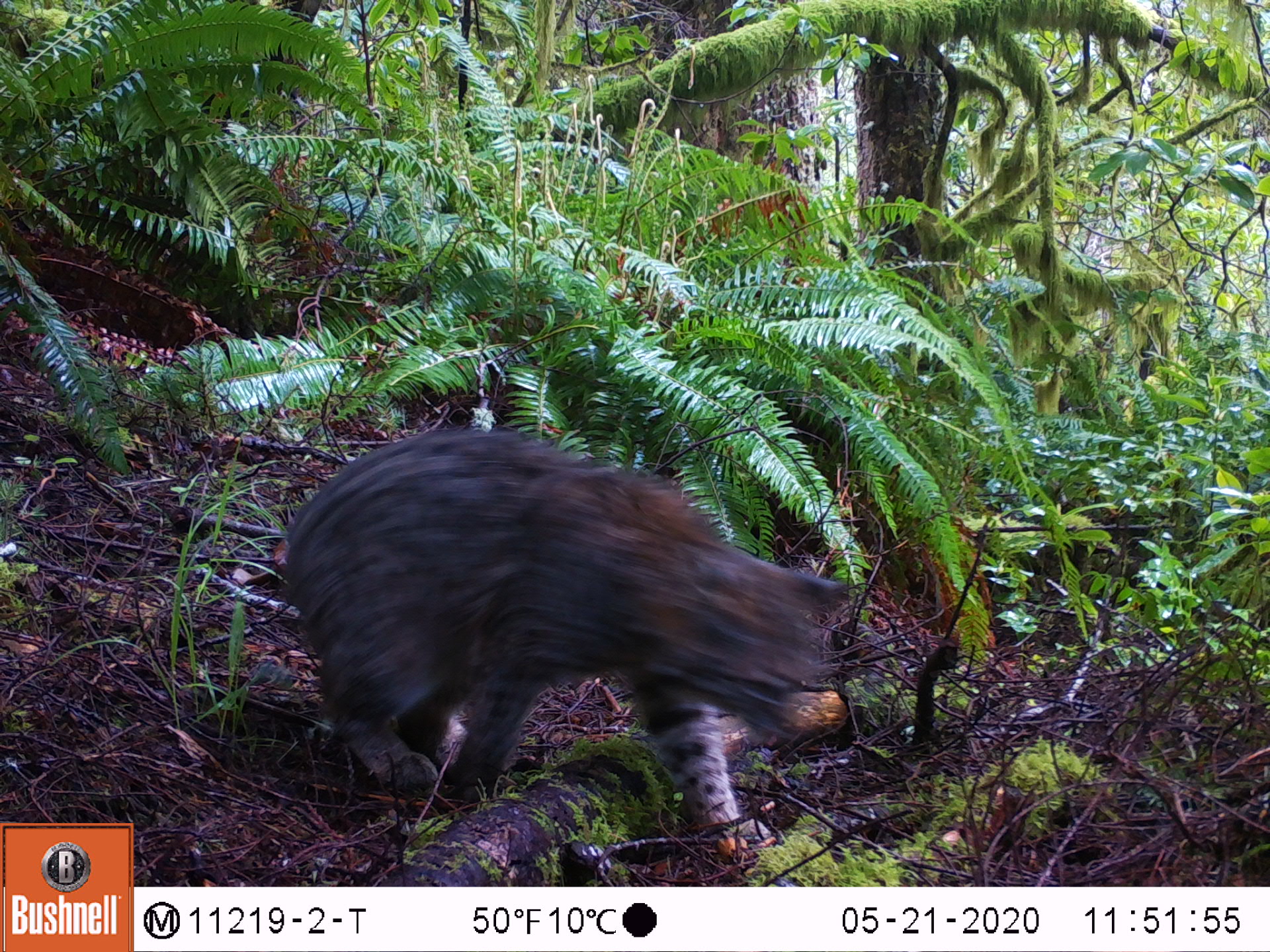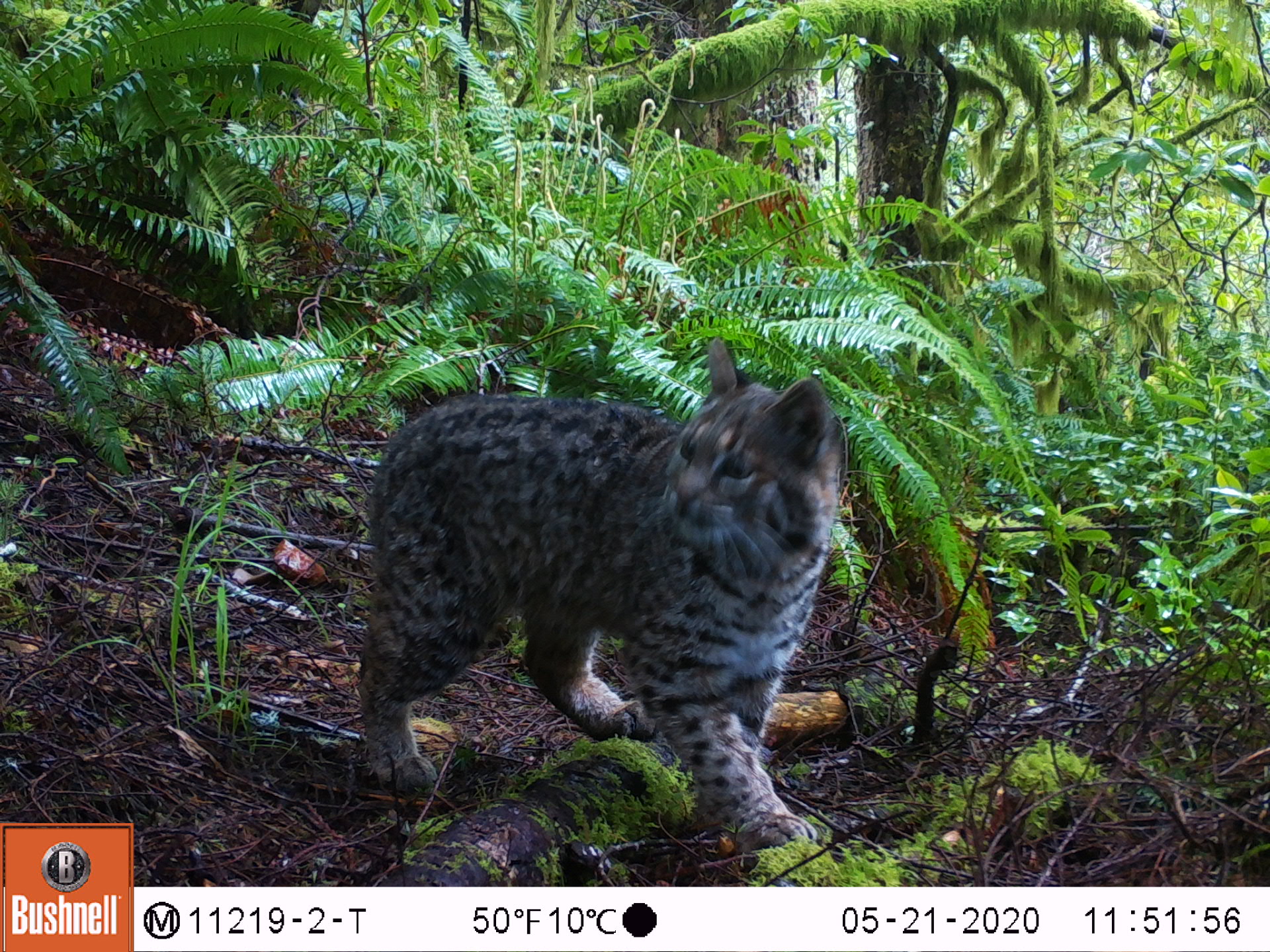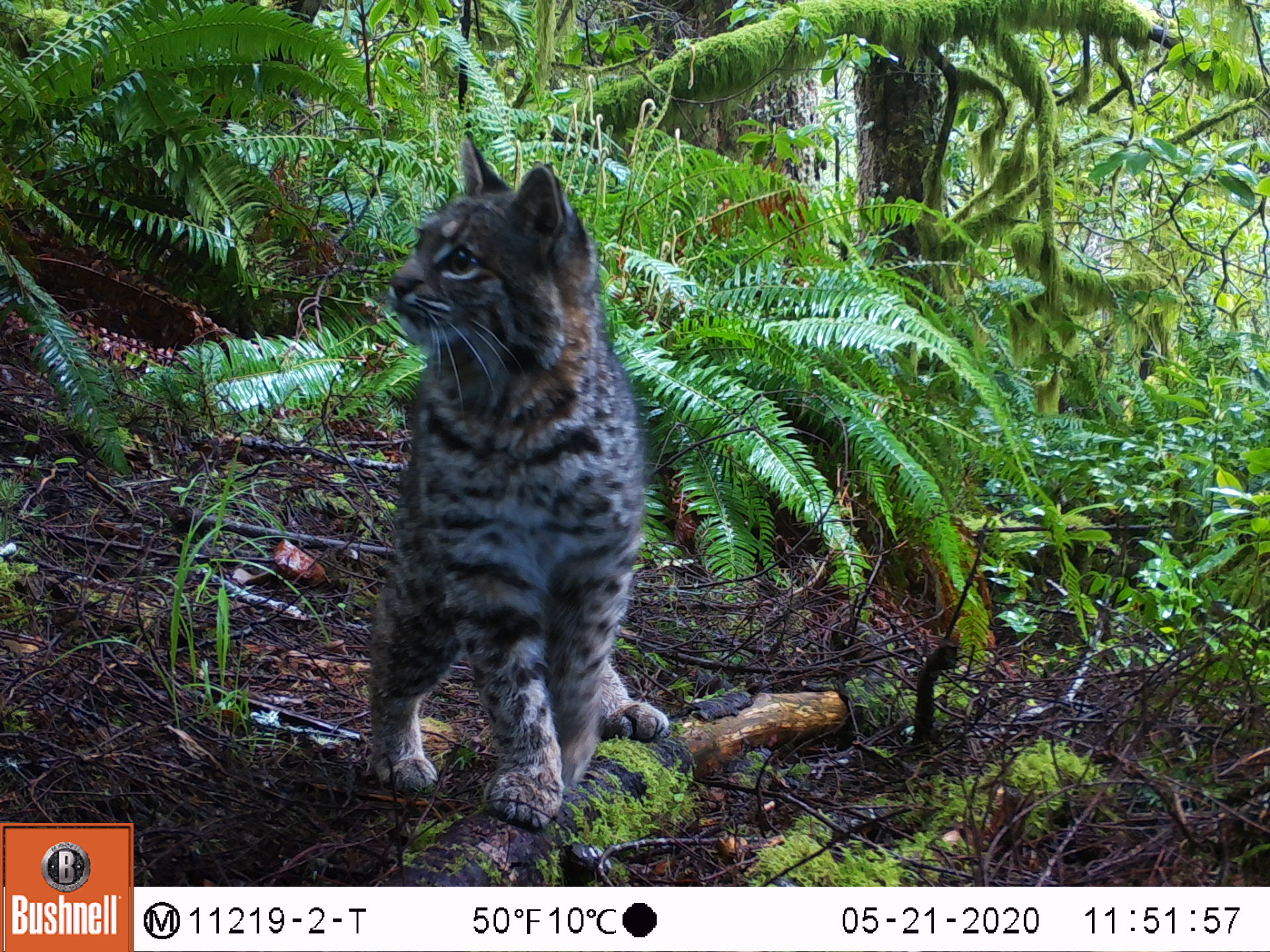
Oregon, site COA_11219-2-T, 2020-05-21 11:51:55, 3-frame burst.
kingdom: Animalia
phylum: Chordata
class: Mammalia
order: Carnivora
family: Felidae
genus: Lynx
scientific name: Lynx rufus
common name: bobcat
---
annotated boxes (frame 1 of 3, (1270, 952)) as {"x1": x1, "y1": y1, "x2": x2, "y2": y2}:
bobcat: {"x1": 270, "y1": 416, "x2": 864, "y2": 849}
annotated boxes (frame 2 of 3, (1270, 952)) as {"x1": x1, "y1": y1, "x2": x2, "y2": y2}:
bobcat: {"x1": 332, "y1": 321, "x2": 862, "y2": 861}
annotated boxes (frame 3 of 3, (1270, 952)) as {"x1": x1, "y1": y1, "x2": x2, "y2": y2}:
bobcat: {"x1": 342, "y1": 120, "x2": 688, "y2": 837}